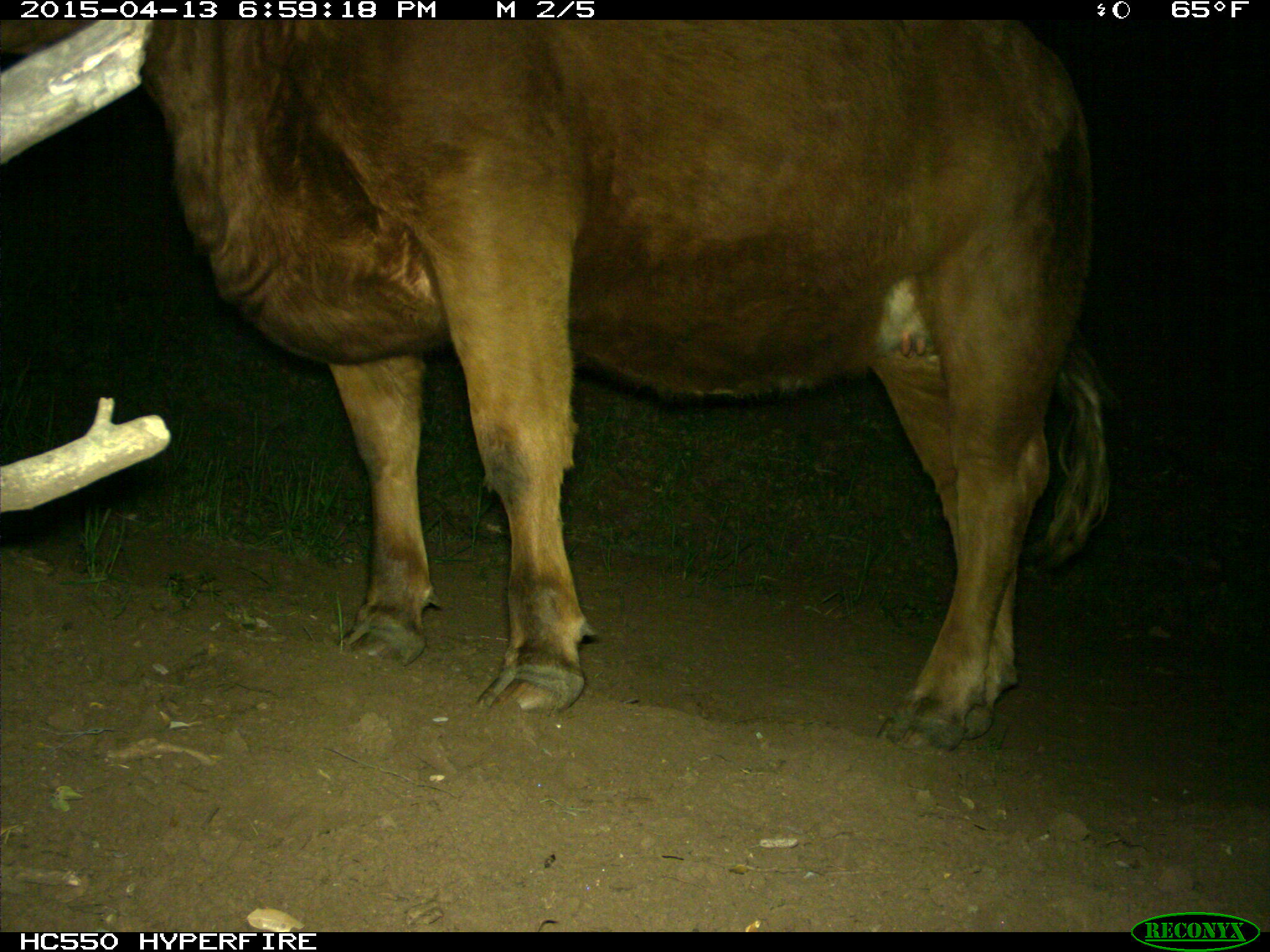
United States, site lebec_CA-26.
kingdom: Animalia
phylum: Chordata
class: Mammalia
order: Artiodactyla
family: Bovidae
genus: Bos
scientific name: Bos taurus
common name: domestic cow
Bos taurus (domestic cow).